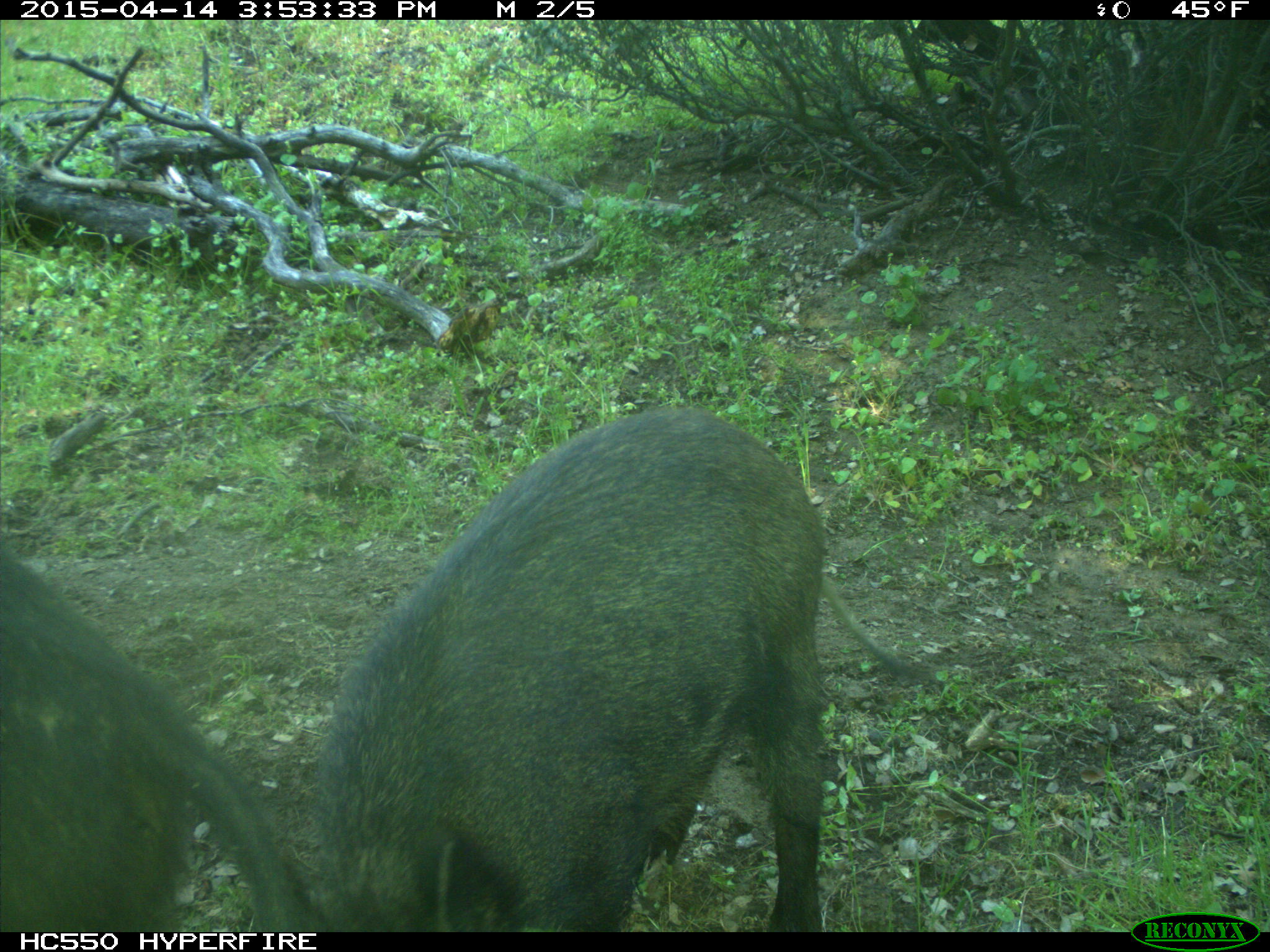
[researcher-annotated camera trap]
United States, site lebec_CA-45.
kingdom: Animalia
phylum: Chordata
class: Mammalia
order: Artiodactyla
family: Suidae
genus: Sus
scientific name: Sus scrofa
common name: wild boar